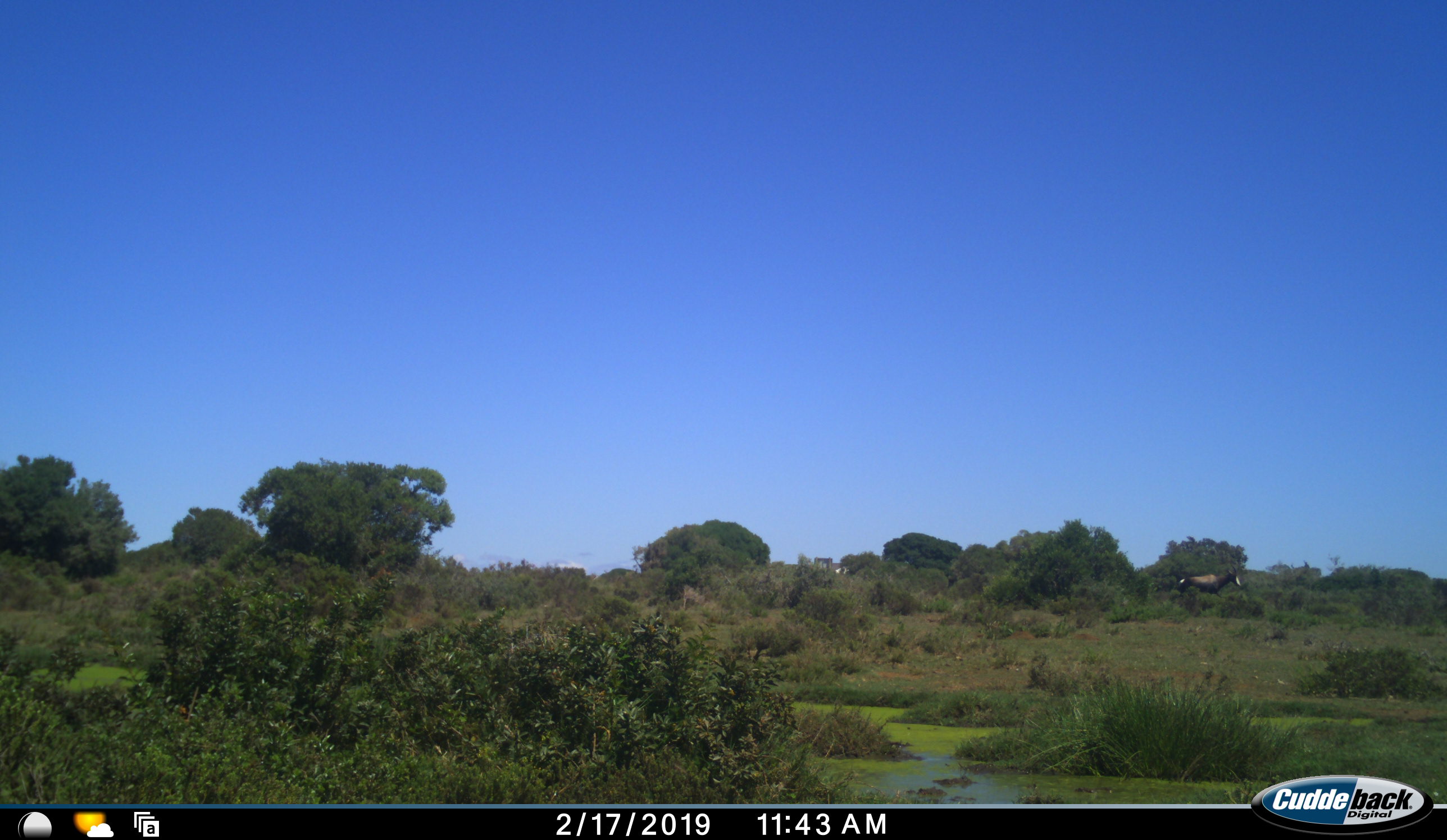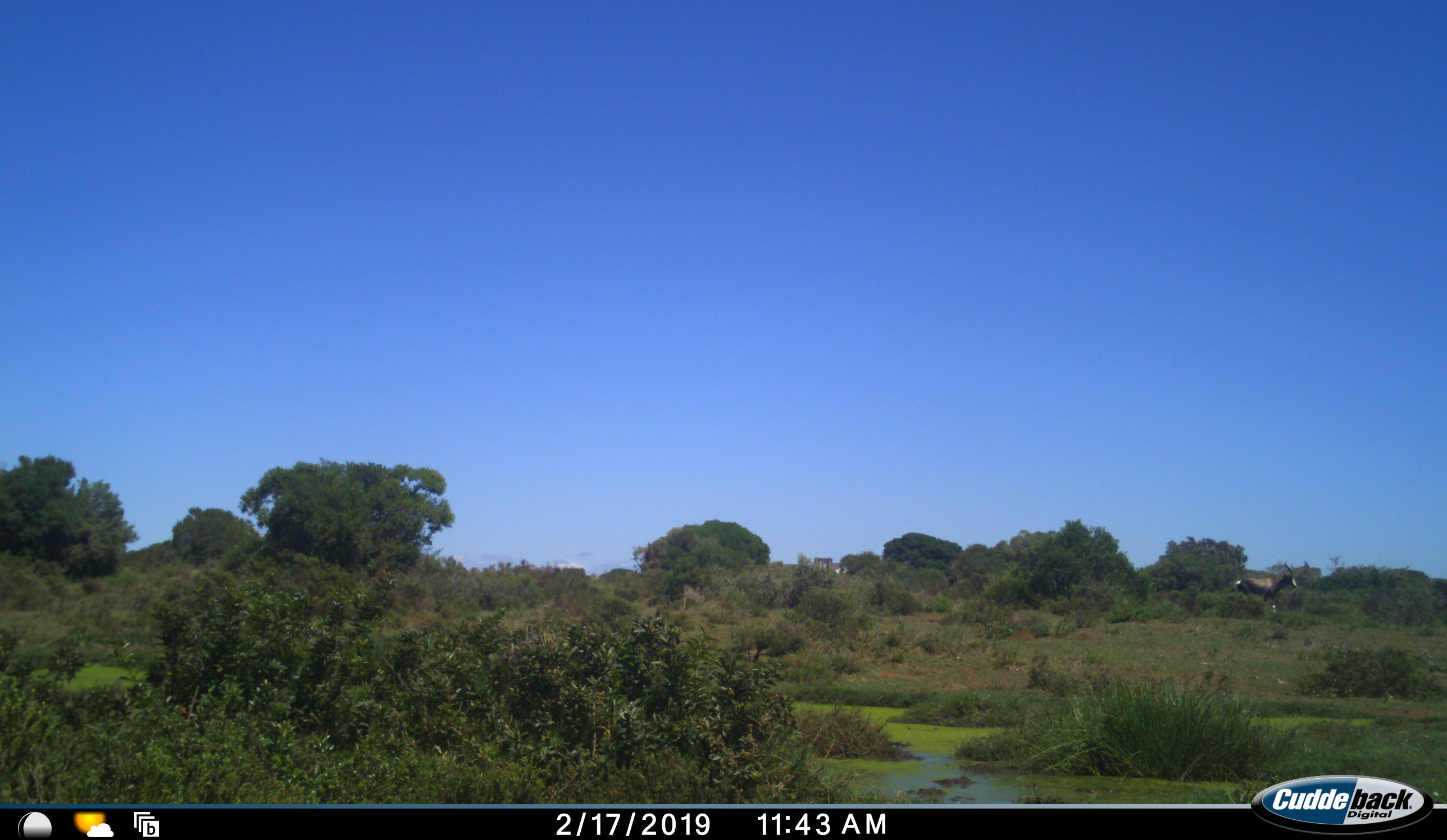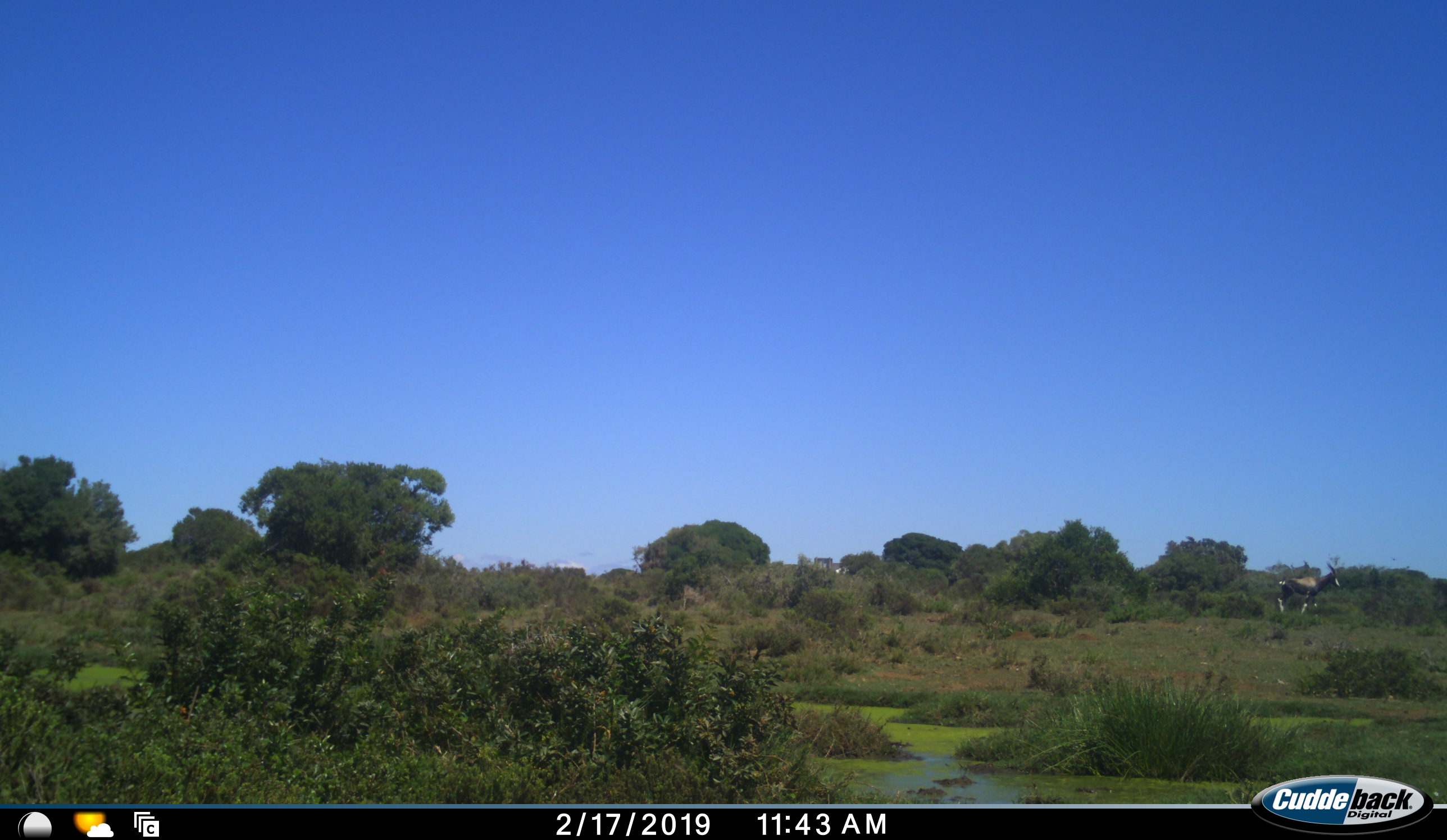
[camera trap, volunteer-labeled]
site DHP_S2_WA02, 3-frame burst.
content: unidentified animal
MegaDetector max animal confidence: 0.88